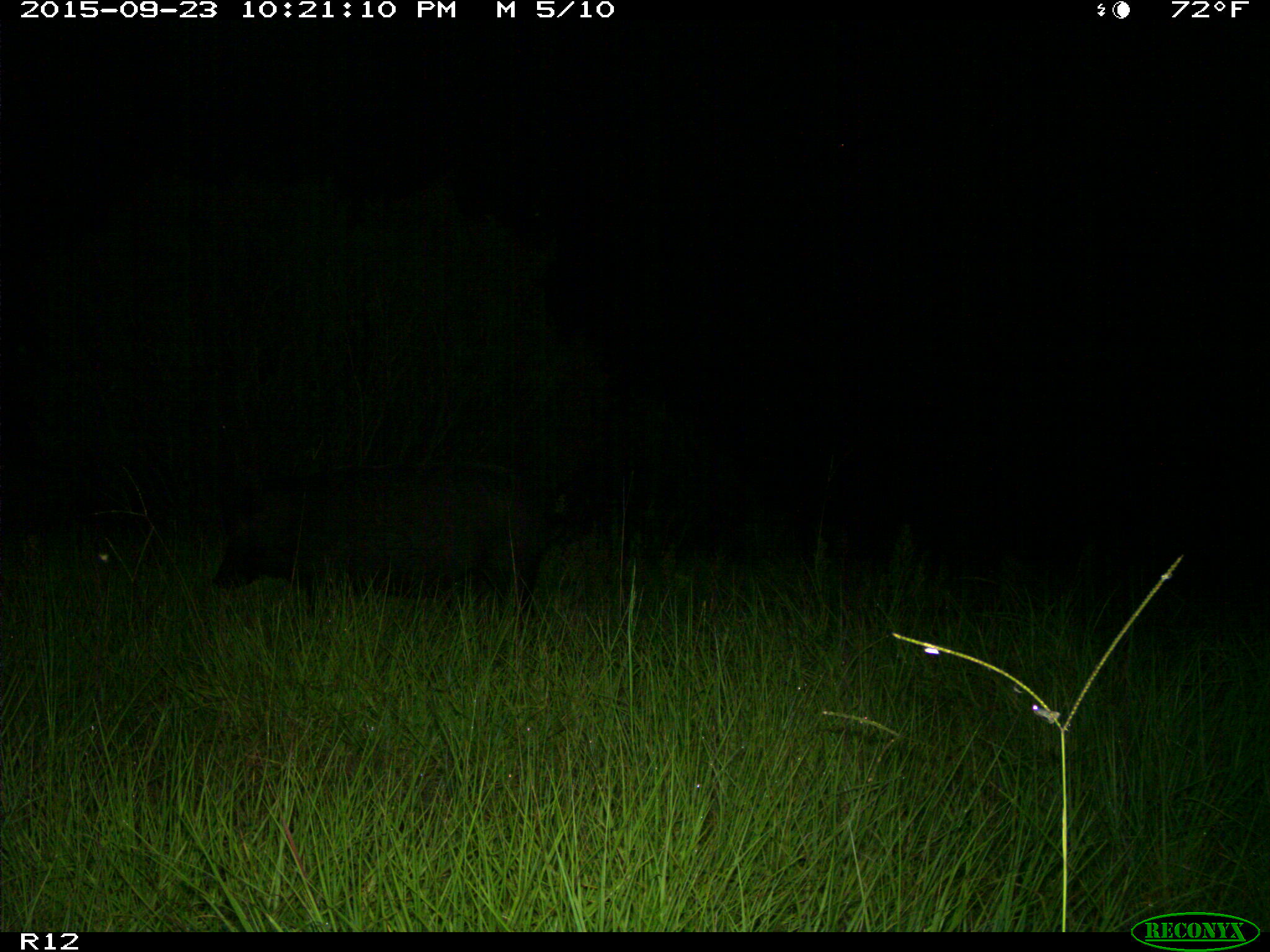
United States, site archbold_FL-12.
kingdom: Animalia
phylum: Chordata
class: Mammalia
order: Artiodactyla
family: Suidae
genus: Sus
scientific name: Sus scrofa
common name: wild boar